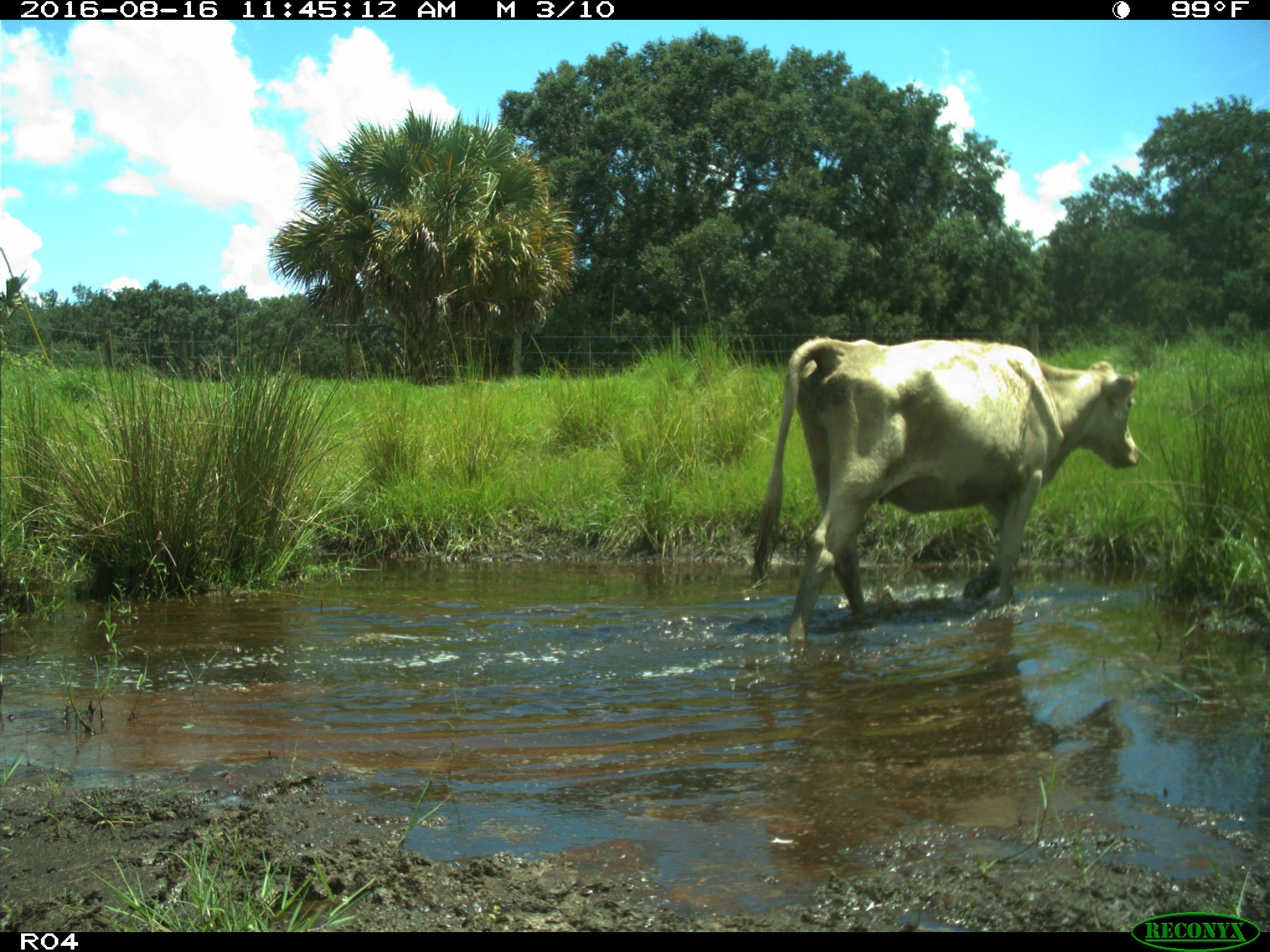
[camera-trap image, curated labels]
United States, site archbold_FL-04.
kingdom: Animalia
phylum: Chordata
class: Mammalia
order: Artiodactyla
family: Bovidae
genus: Bos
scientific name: Bos taurus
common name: domestic cow